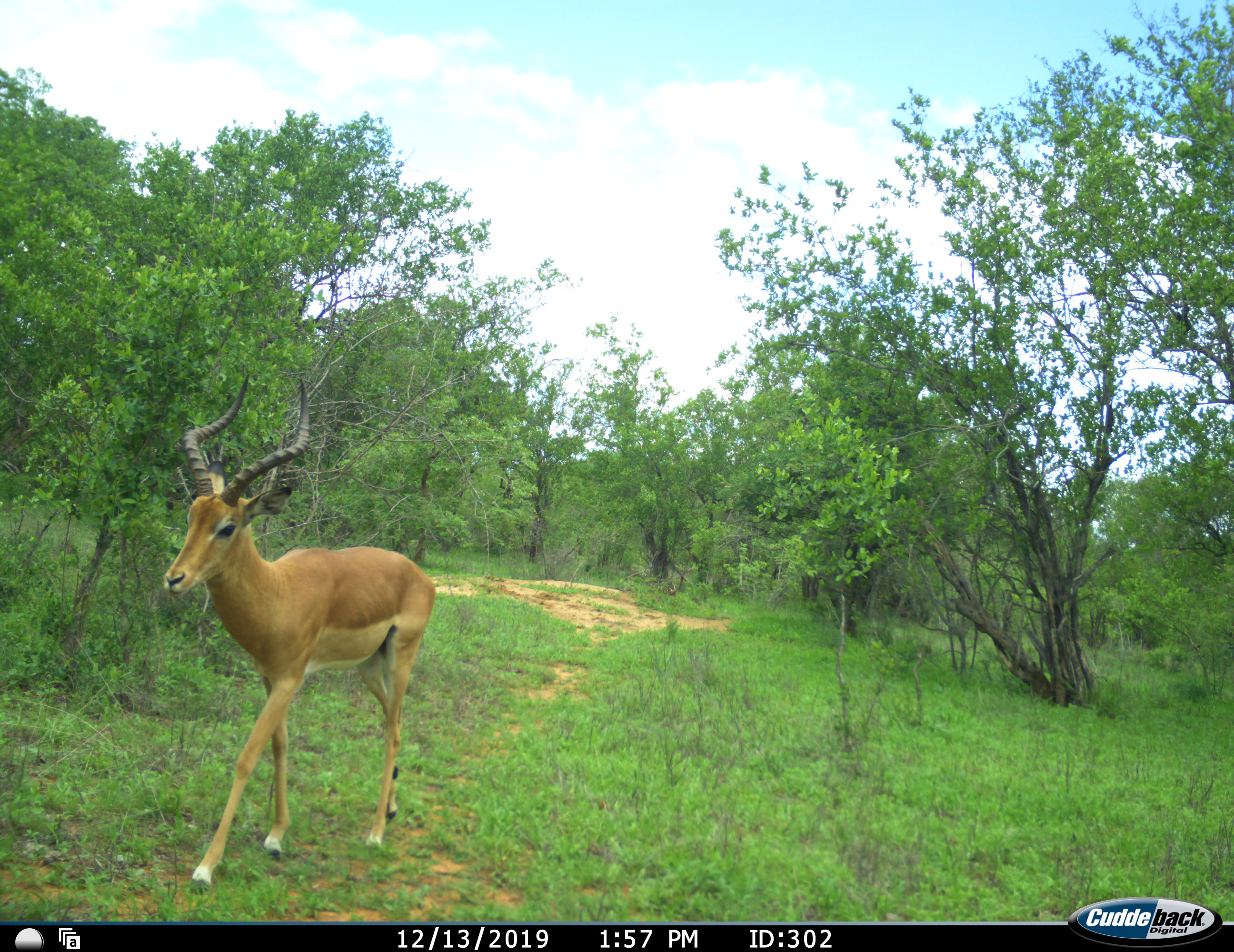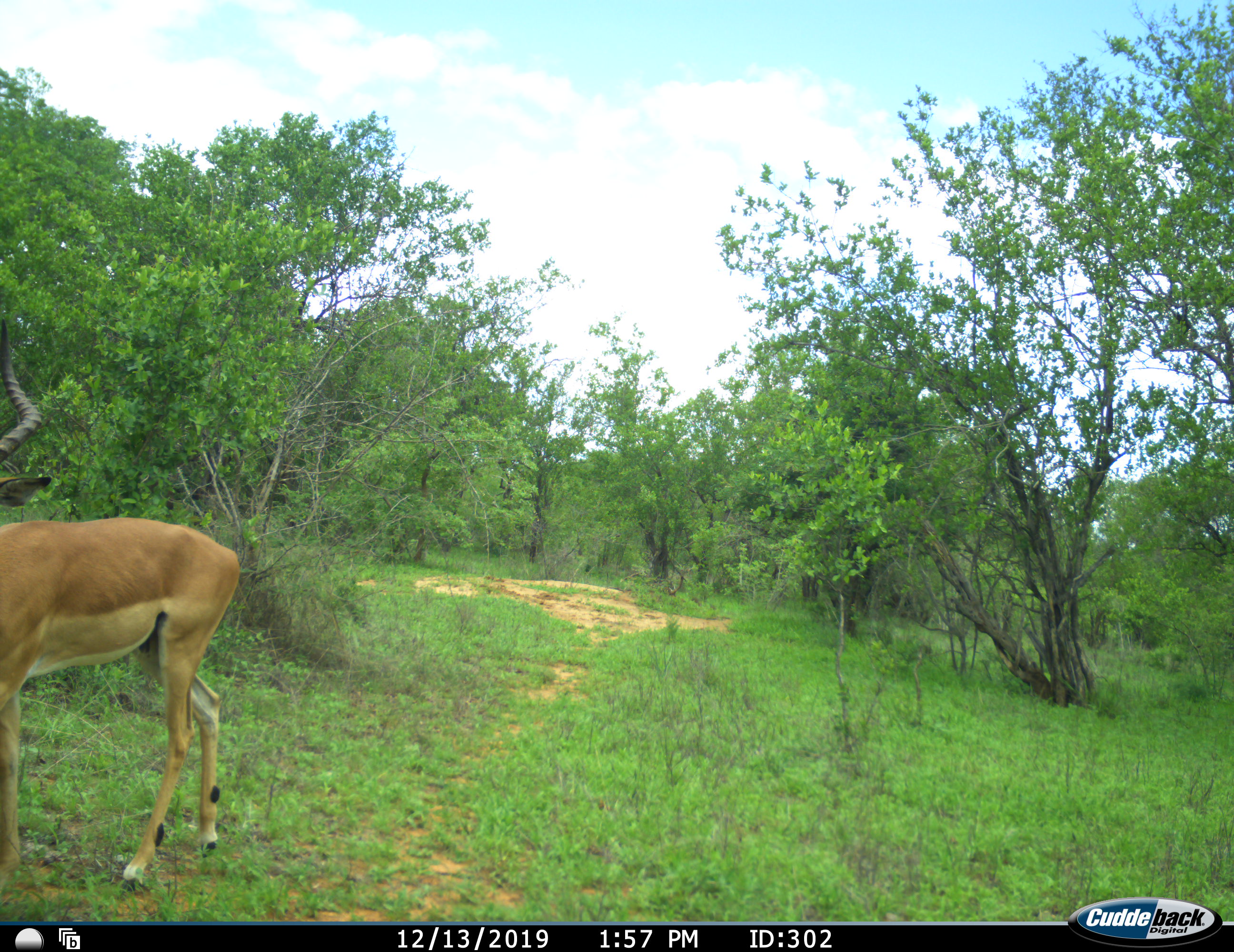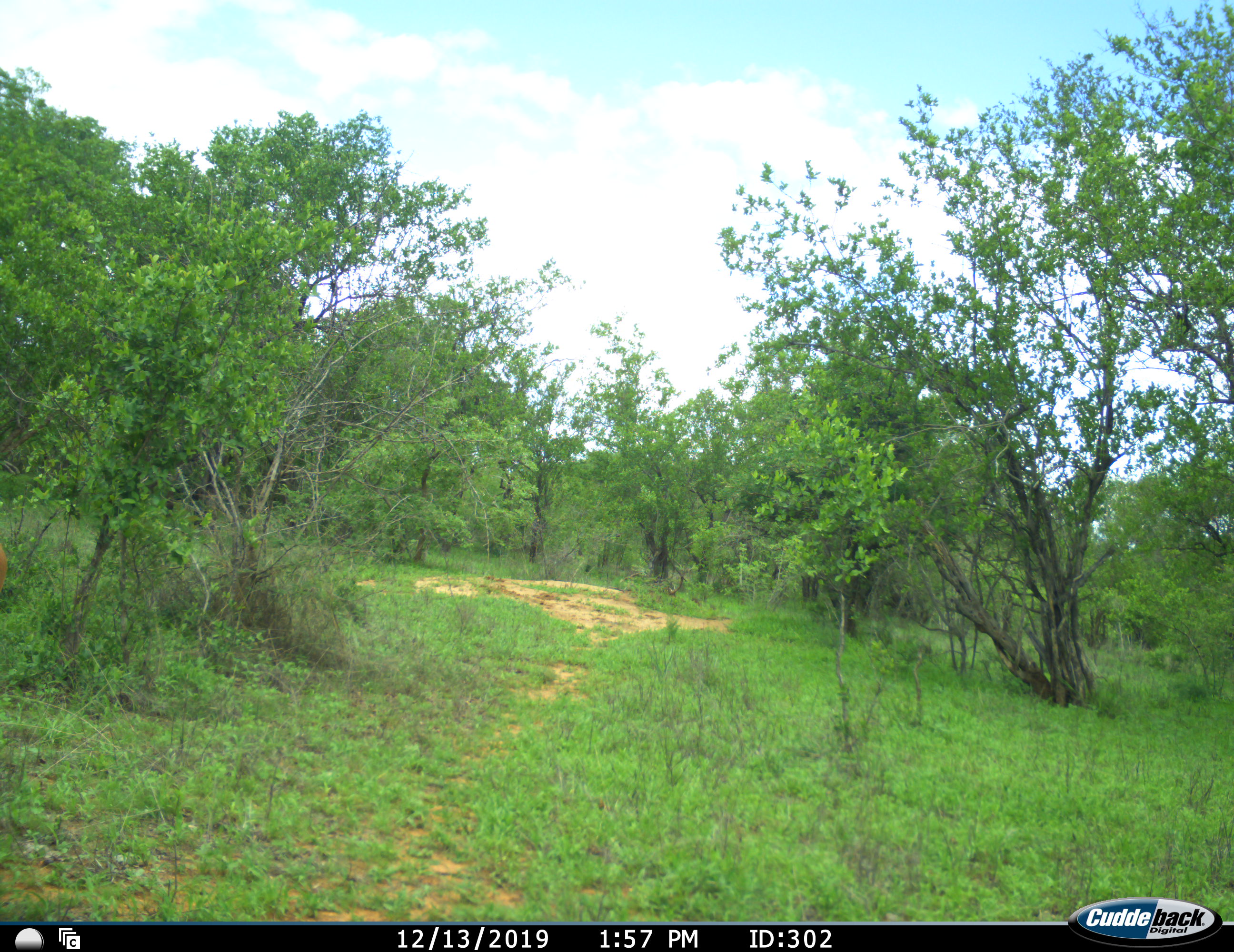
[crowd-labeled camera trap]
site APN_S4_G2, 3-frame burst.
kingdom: Animalia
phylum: Chordata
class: Mammalia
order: Artiodactyla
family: Bovidae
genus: Aepyceros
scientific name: Aepyceros melampus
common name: impala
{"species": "impala (Aepyceros melampus)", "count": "1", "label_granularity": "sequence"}